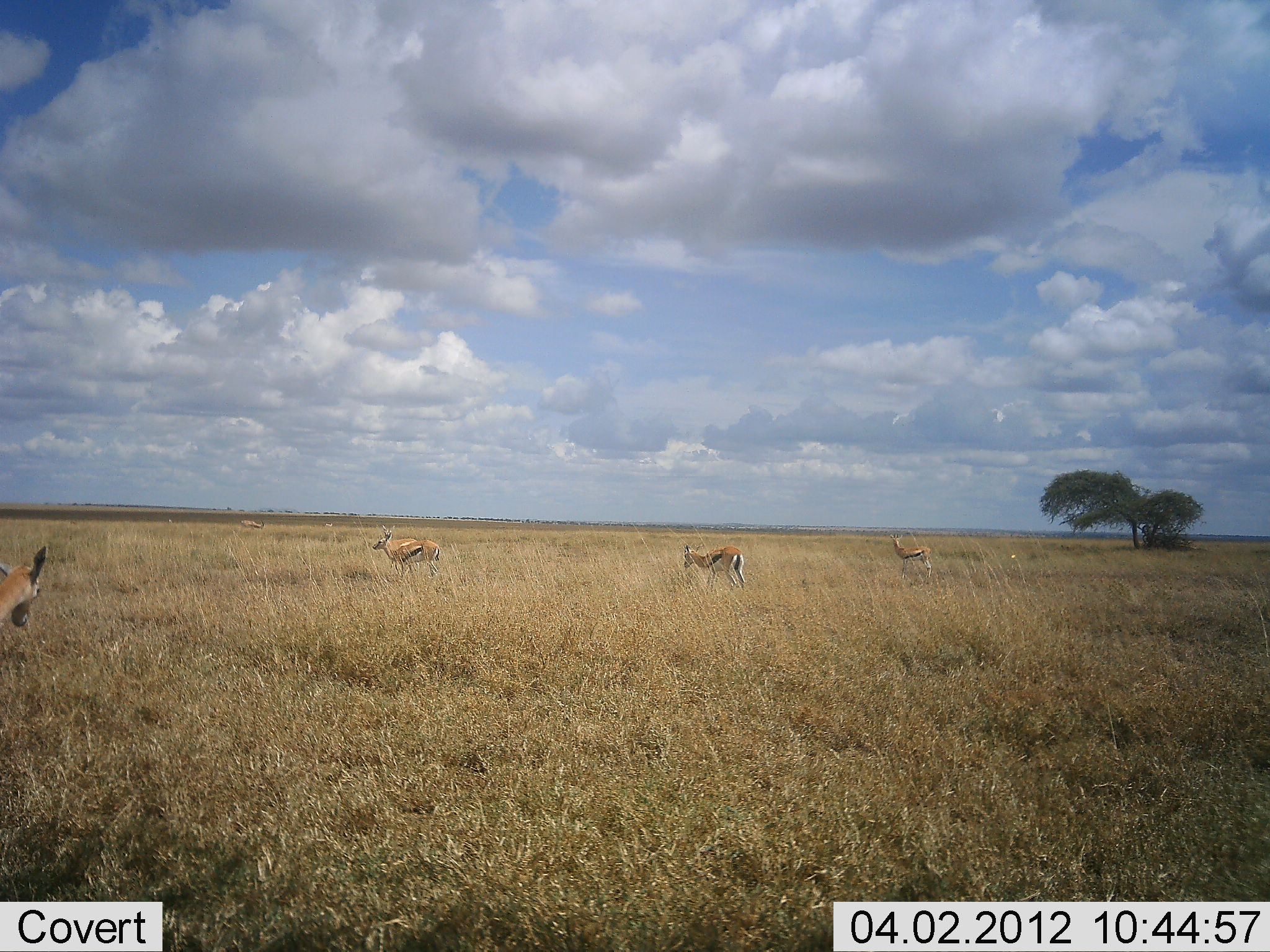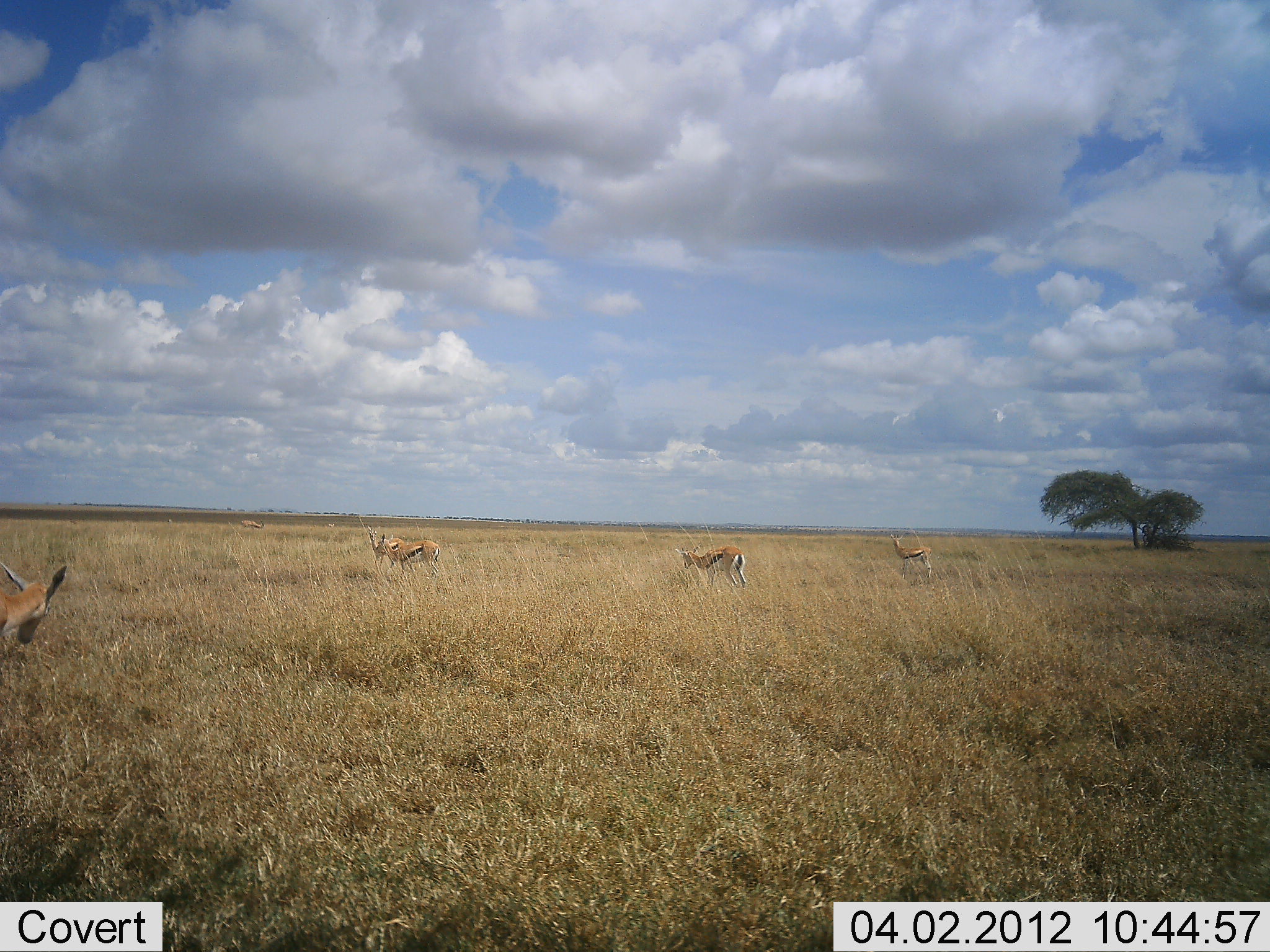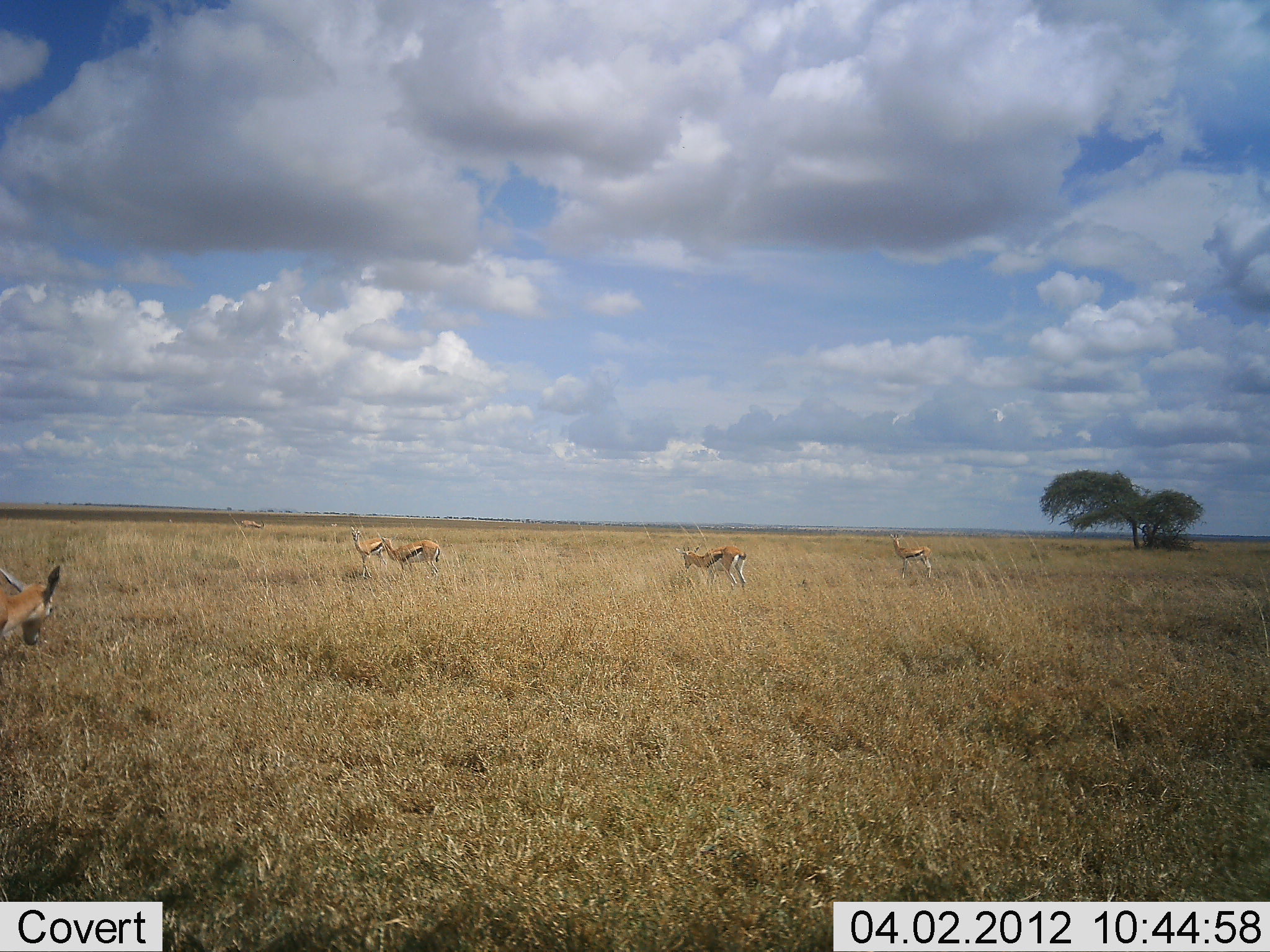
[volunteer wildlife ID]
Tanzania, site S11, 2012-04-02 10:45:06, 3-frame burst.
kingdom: Animalia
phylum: Chordata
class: Mammalia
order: Artiodactyla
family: Bovidae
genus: Eudorcas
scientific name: Eudorcas thomsonii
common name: thomson's gazelle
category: gazellethomsons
Gazellethomsons (thomson's gazelle) (Eudorcas thomsonii), count 5. Behavior (volunteer vote fractions): standing 72%, resting 4%, moving 16%, interacting 0%. Young present (vote fraction): 0%. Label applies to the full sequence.